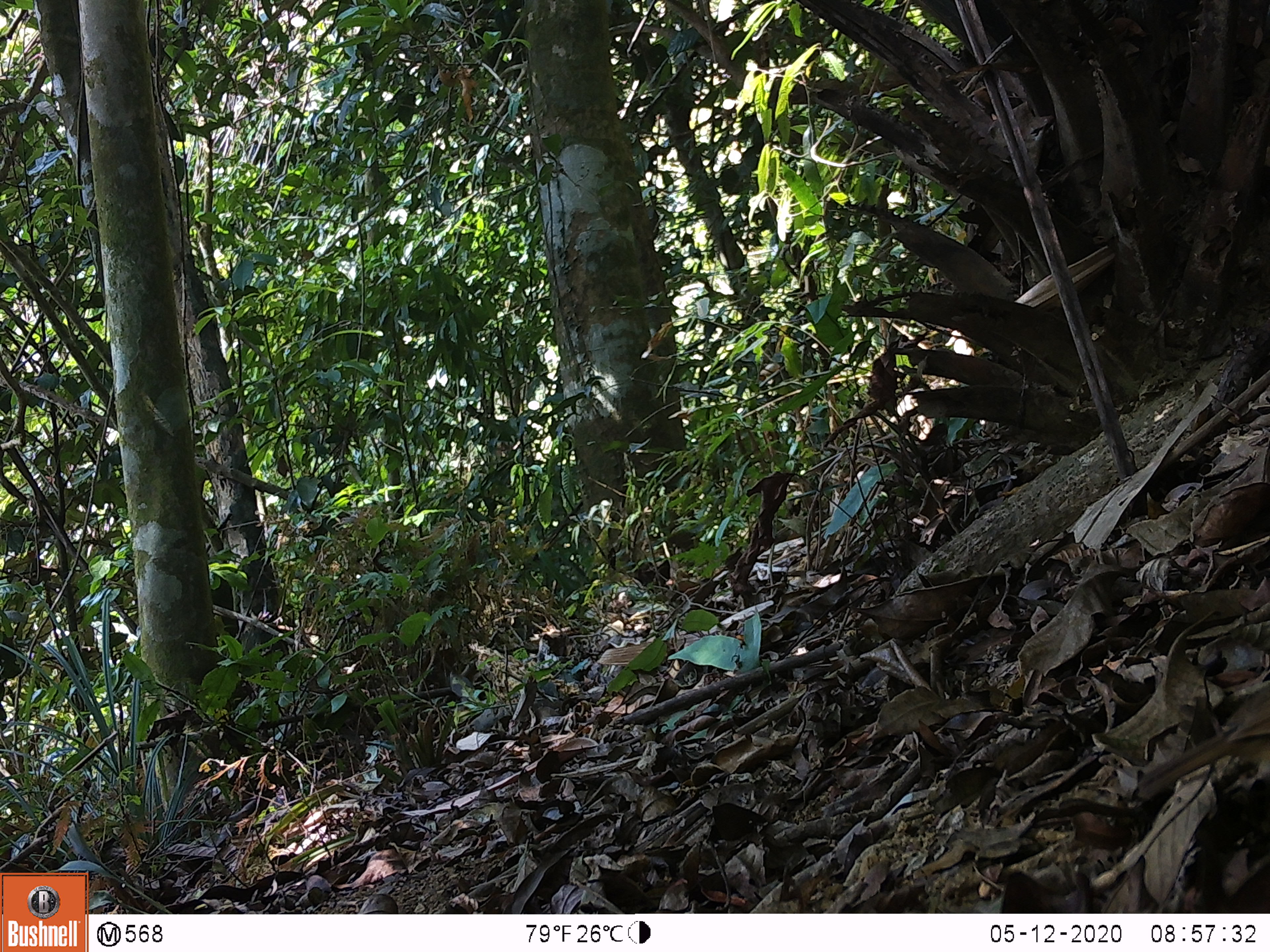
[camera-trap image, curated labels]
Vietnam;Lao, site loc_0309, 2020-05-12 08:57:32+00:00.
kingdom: Animalia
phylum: Chordata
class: Aves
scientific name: Aves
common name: bird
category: unidentified bird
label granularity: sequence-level